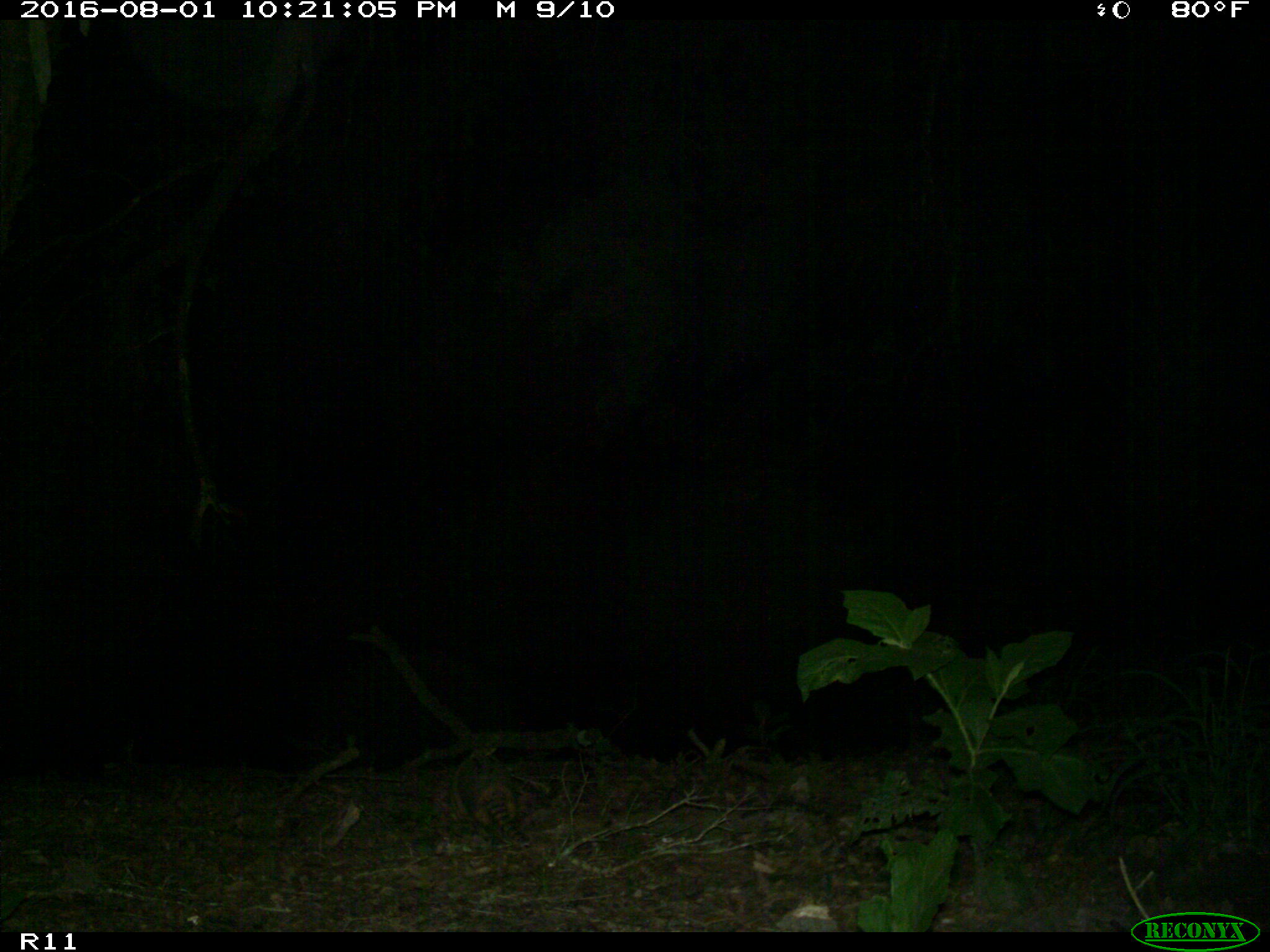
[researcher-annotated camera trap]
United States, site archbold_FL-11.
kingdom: Animalia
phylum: Chordata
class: Mammalia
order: Cingulata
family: Dasypodidae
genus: Dasypus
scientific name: Dasypus novemcinctus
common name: nine-banded armadillo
Dasypus novemcinctus (nine-banded armadillo).